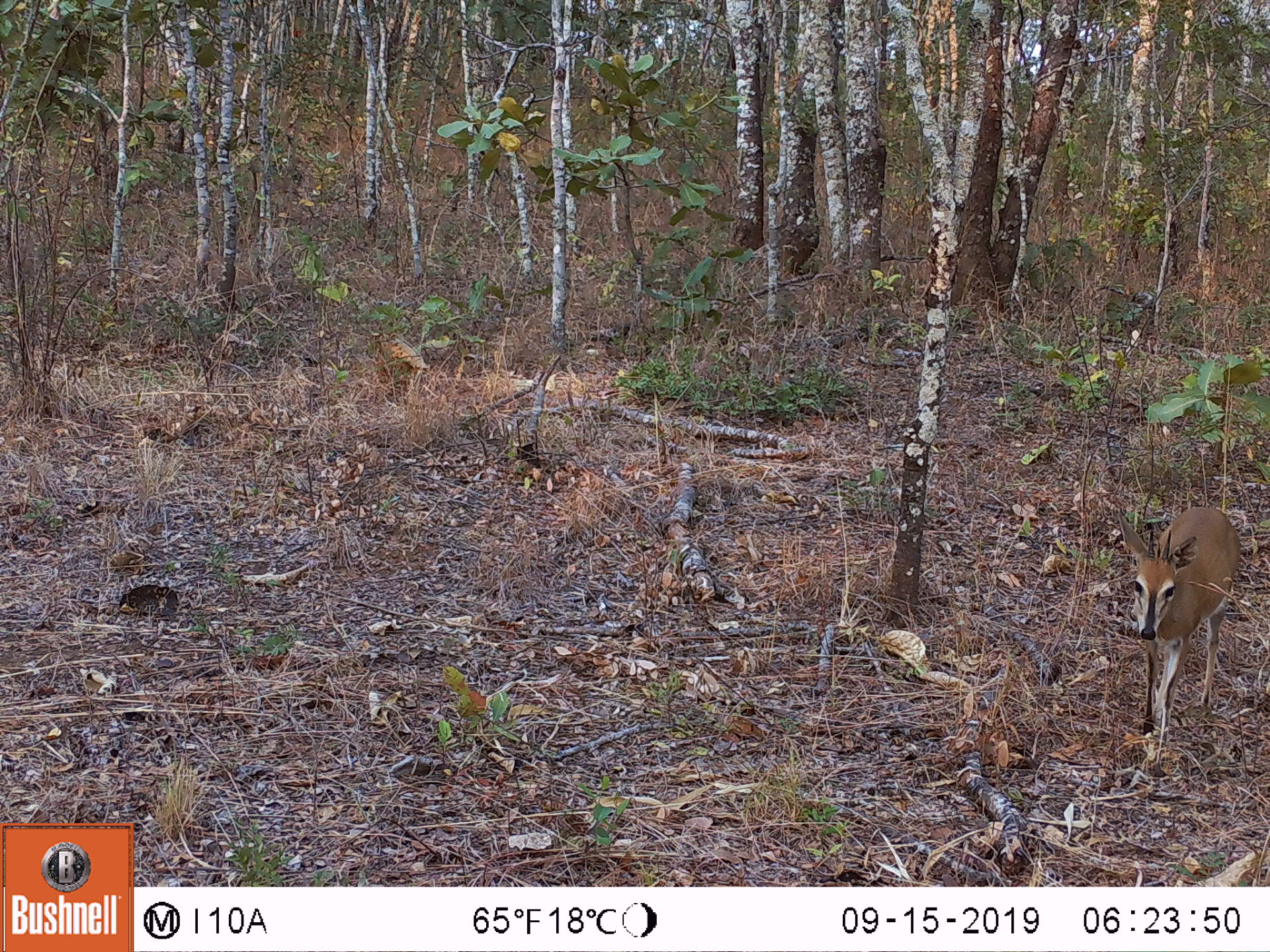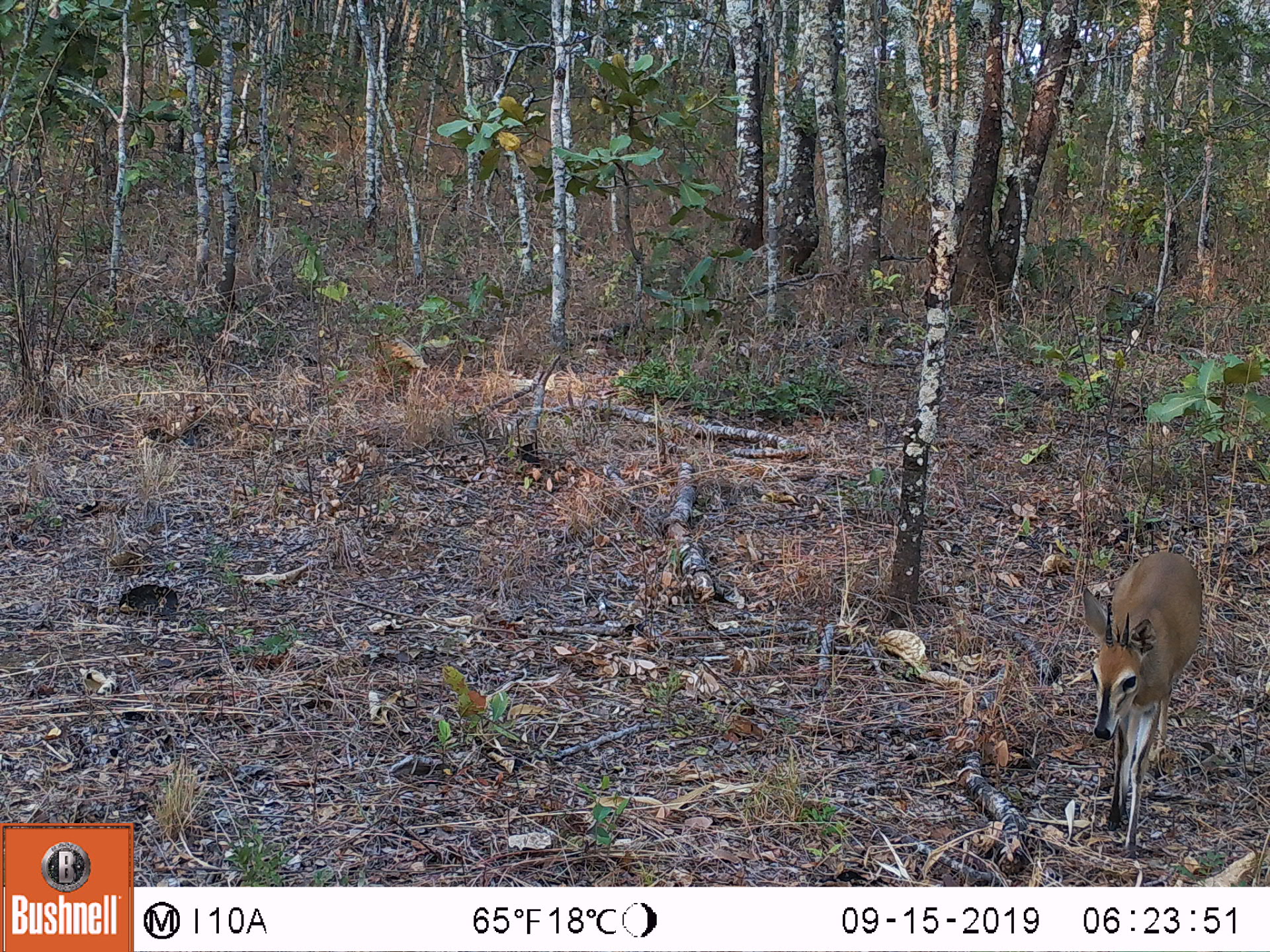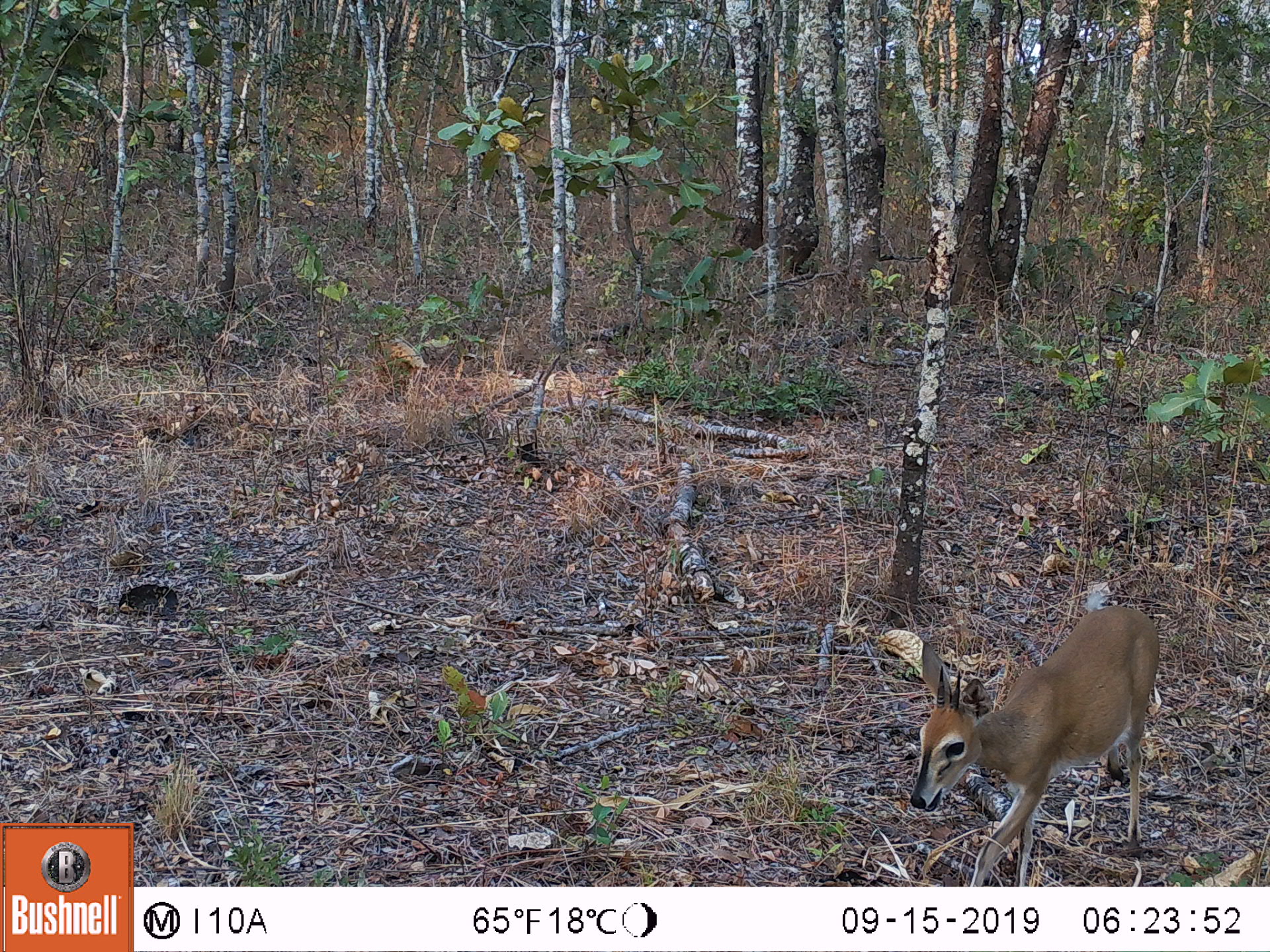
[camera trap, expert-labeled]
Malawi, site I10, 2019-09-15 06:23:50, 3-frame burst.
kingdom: Animalia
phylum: Chordata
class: Mammalia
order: Artiodactyla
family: Bovidae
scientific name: Antilopinae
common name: small antelope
Small antelope (Antilopinae), count 1.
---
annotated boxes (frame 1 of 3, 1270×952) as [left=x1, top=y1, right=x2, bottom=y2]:
small antelope: [left=1110, top=492, right=1248, bottom=781]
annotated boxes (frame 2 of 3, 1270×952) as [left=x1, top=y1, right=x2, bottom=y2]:
small antelope: [left=1074, top=547, right=1208, bottom=863]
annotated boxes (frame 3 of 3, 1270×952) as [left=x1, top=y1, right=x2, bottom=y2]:
small antelope: [left=903, top=593, right=1174, bottom=882]